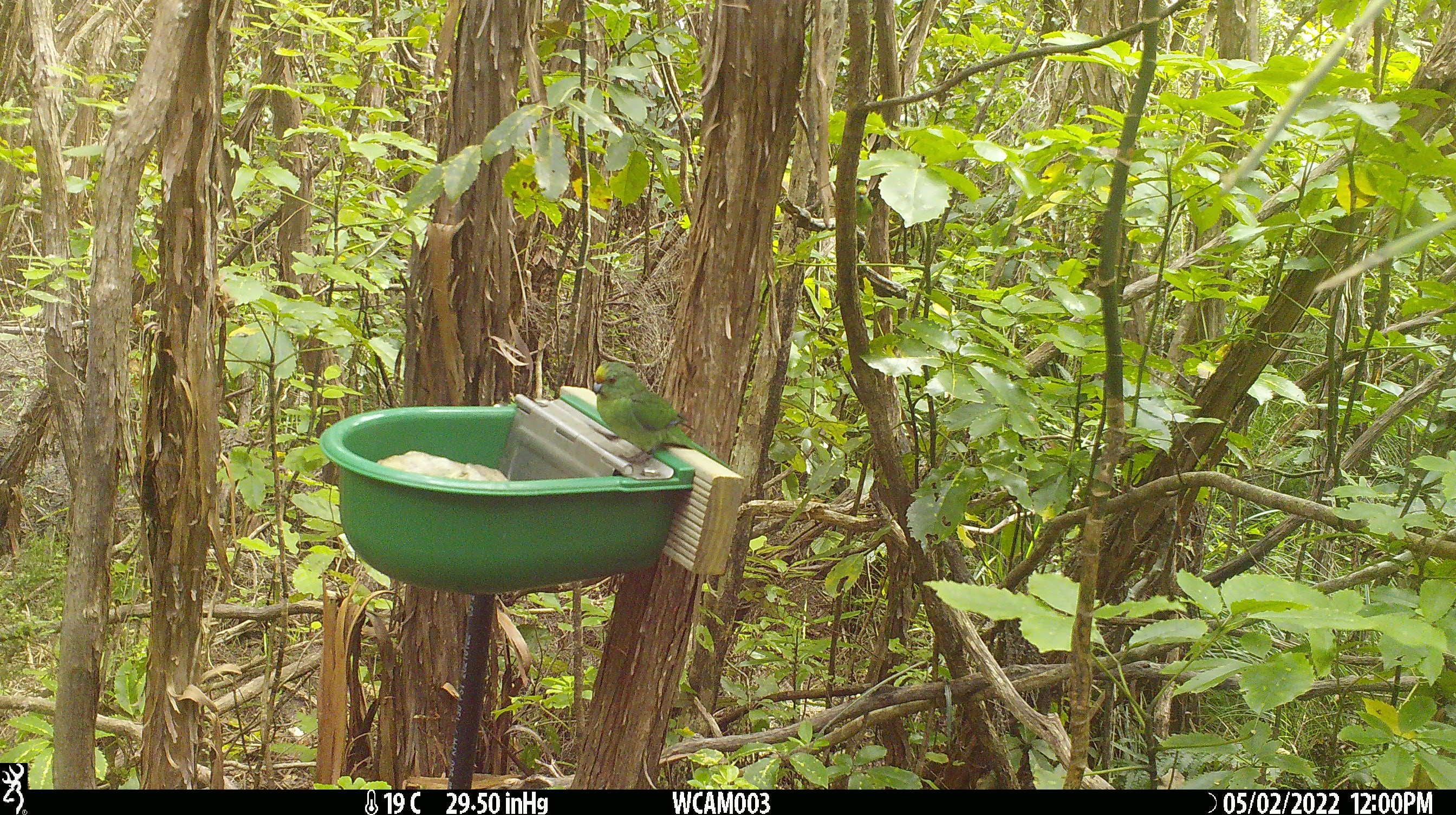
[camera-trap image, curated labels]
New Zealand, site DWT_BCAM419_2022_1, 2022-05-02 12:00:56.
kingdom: Animalia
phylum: Chordata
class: Aves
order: Psittaciformes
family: Psittaculidae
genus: Cyanoramphus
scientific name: Cyanoramphus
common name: parakeet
Parakeet (Cyanoramphus).